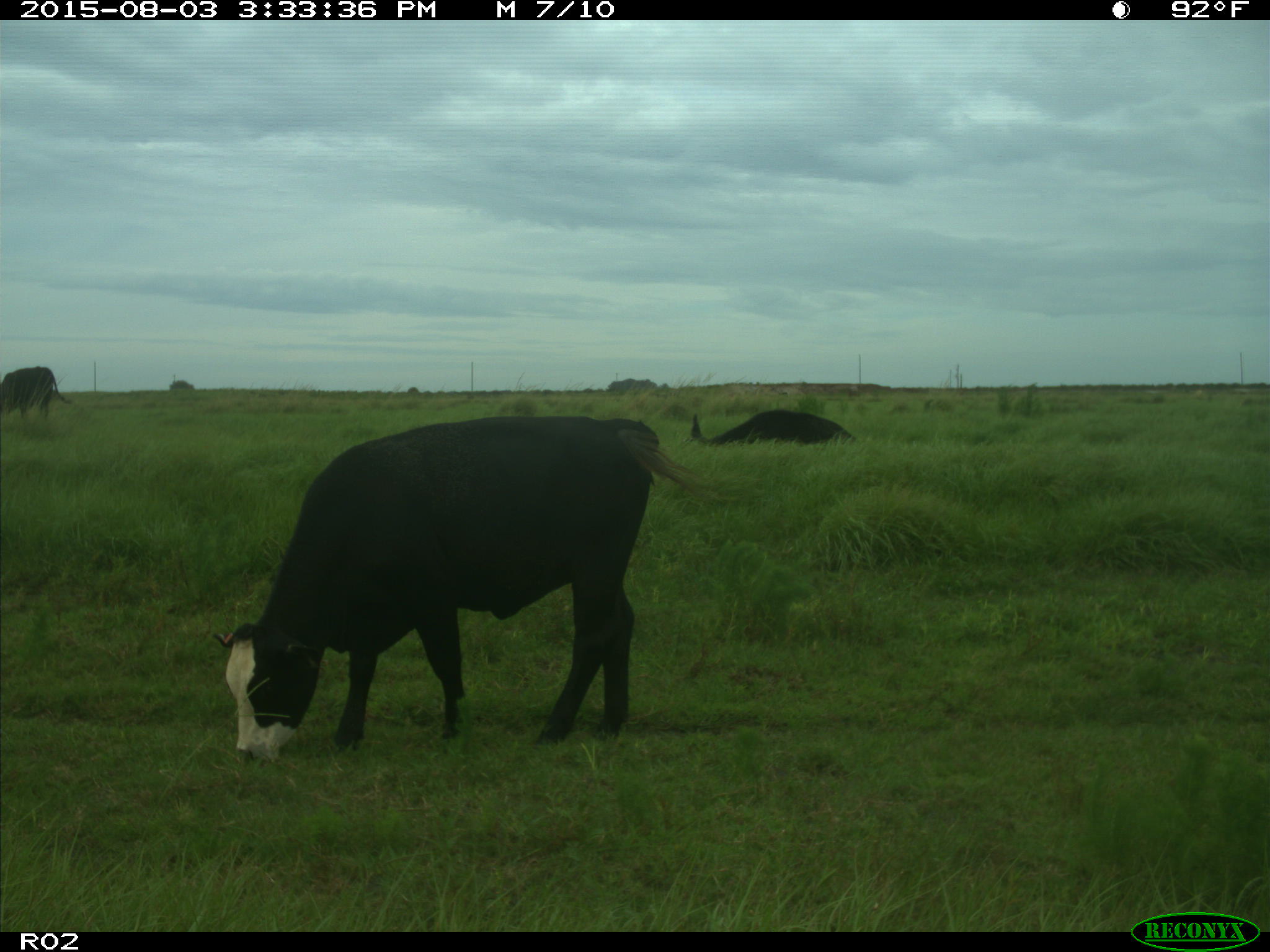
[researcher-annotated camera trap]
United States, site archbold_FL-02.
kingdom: Animalia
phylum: Chordata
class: Mammalia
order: Artiodactyla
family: Bovidae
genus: Bos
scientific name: Bos taurus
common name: domestic cow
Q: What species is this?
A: Bos taurus (domestic cow).